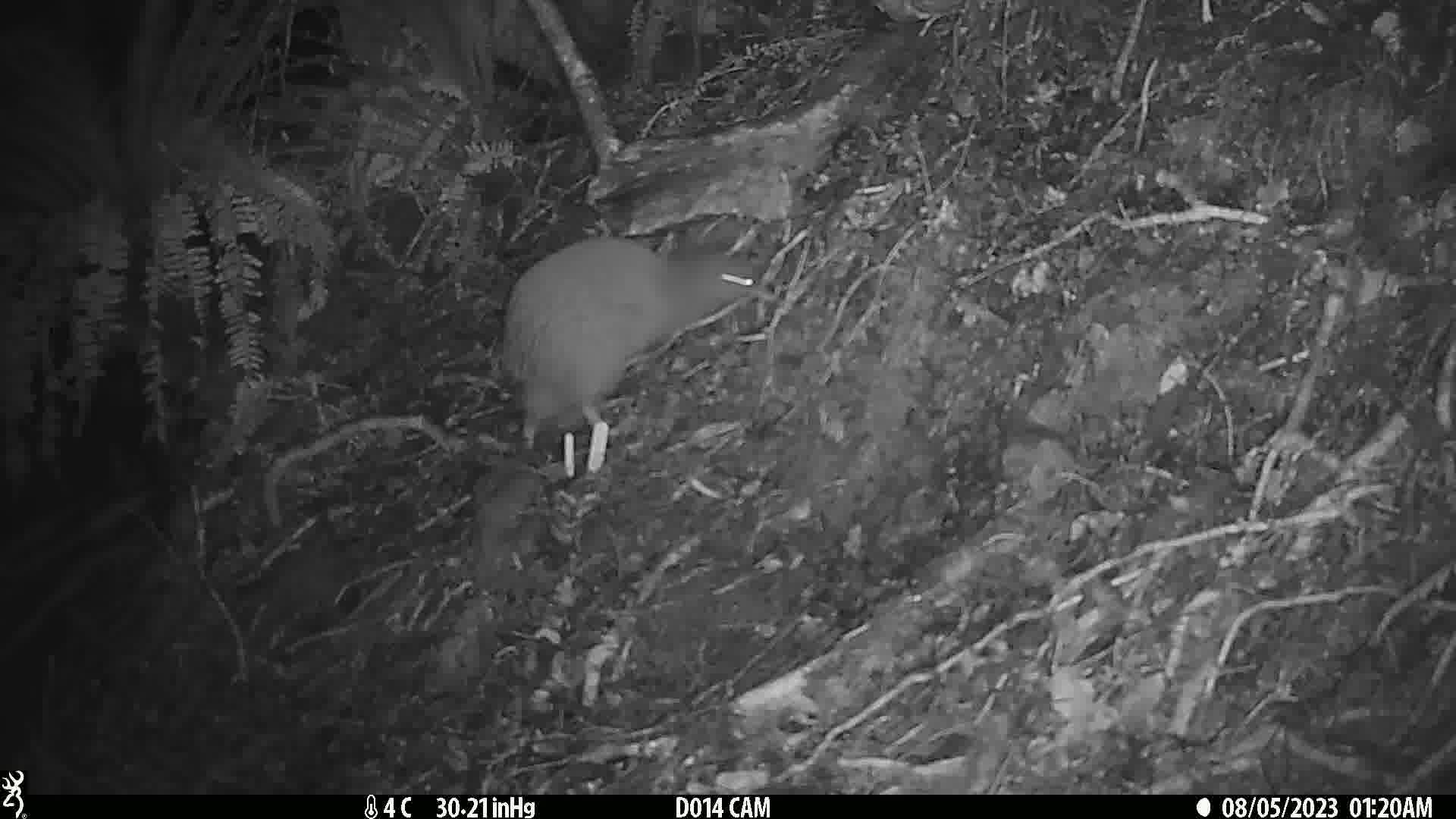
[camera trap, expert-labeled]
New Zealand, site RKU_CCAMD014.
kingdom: Animalia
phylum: Chordata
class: Aves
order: Apterygiformes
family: Apterygidae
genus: Apteryx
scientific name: Apteryx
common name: kiwi